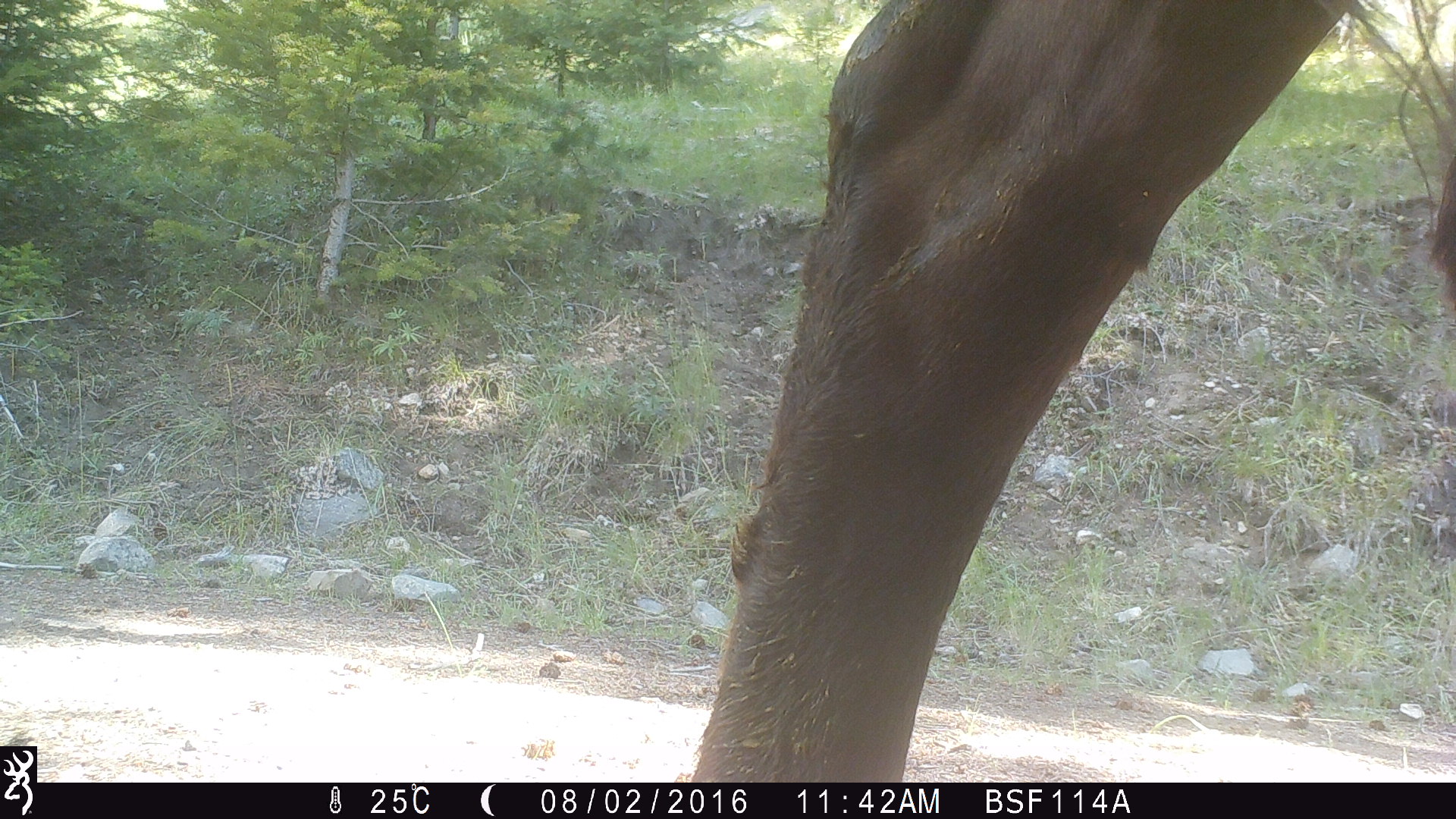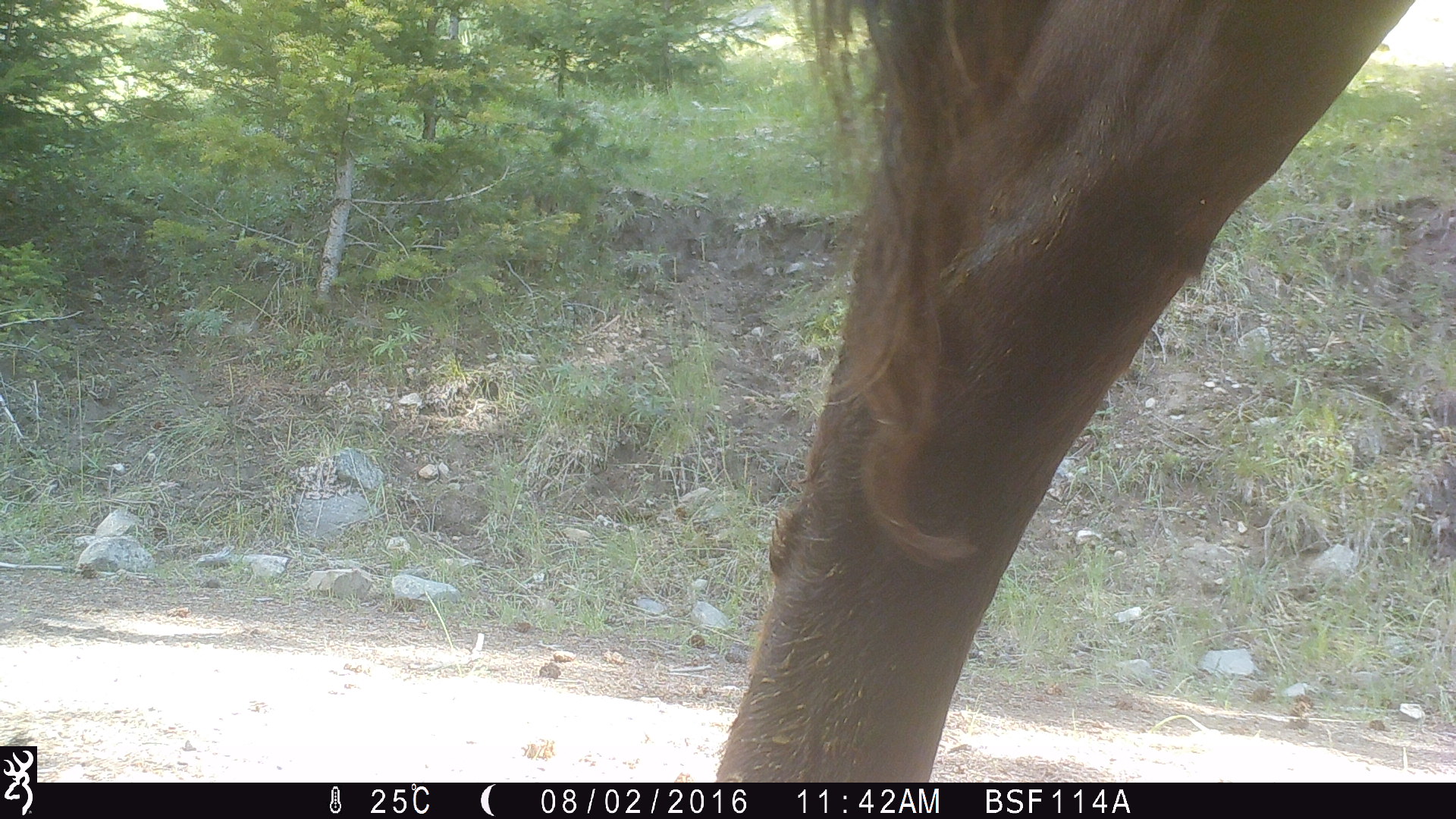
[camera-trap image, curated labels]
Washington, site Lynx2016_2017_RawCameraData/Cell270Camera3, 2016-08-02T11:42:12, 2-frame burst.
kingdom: Animalia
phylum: Chordata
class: Mammalia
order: Artiodactyla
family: Bovidae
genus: Bos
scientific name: Bos taurus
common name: domestic cattle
Domestic cattle (Bos taurus). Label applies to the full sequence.